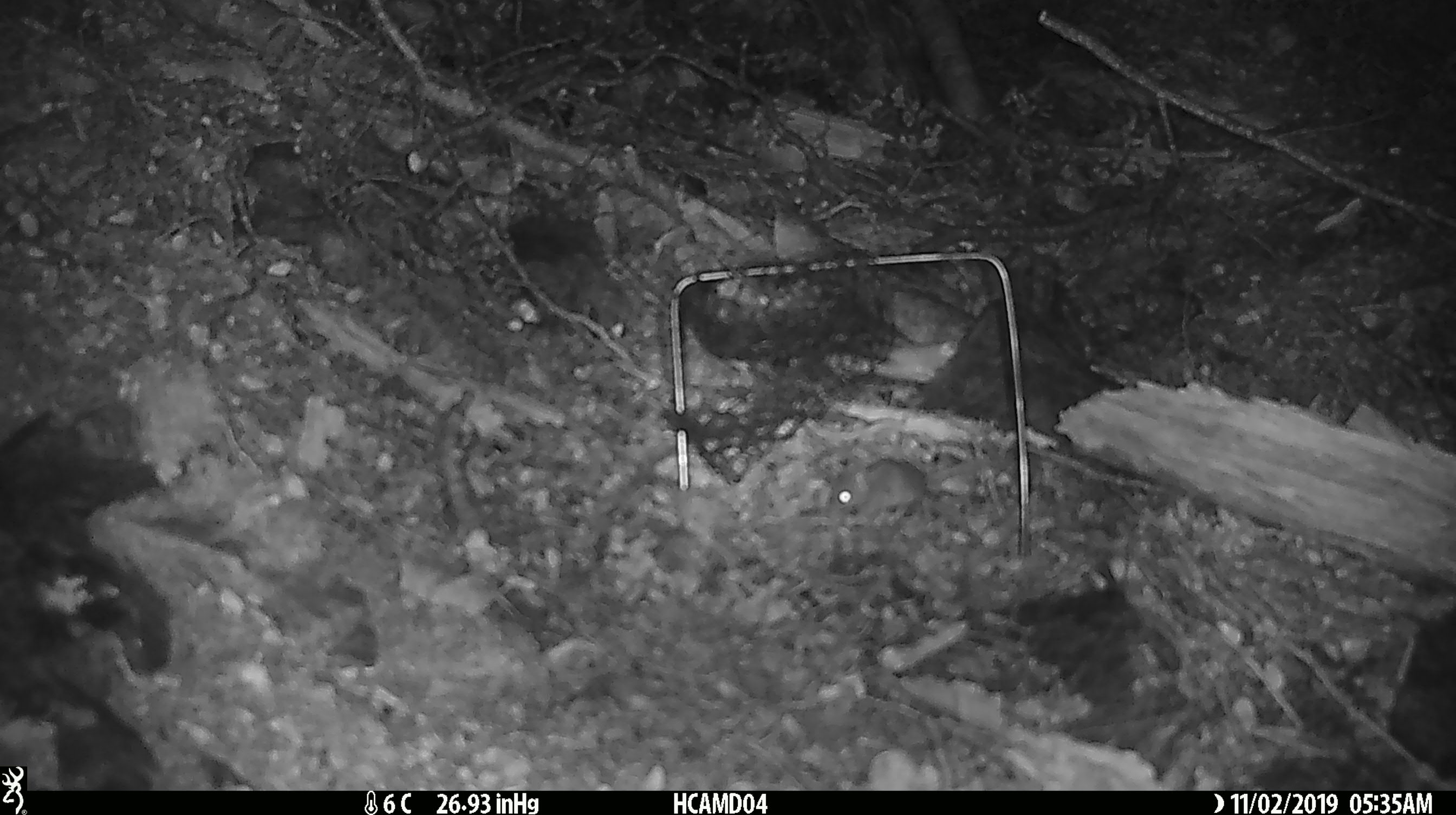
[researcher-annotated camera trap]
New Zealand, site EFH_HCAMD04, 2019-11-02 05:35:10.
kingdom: Animalia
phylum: Chordata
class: Mammalia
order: Rodentia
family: Muridae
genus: Mus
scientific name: Mus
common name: mouse